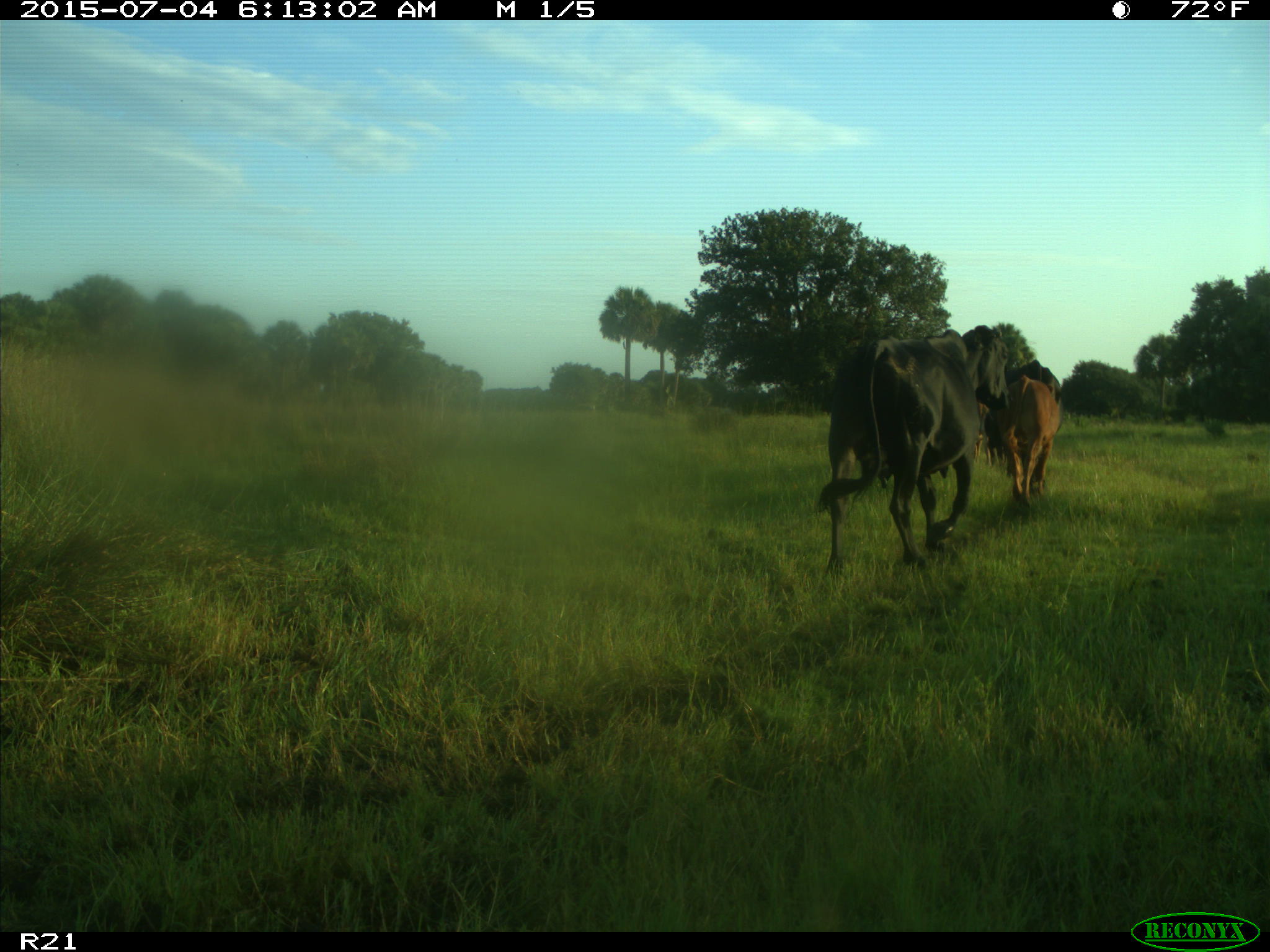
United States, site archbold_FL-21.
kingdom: Animalia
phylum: Chordata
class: Mammalia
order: Artiodactyla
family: Bovidae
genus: Bos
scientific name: Bos taurus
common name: domestic cow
Bos taurus (domestic cow).